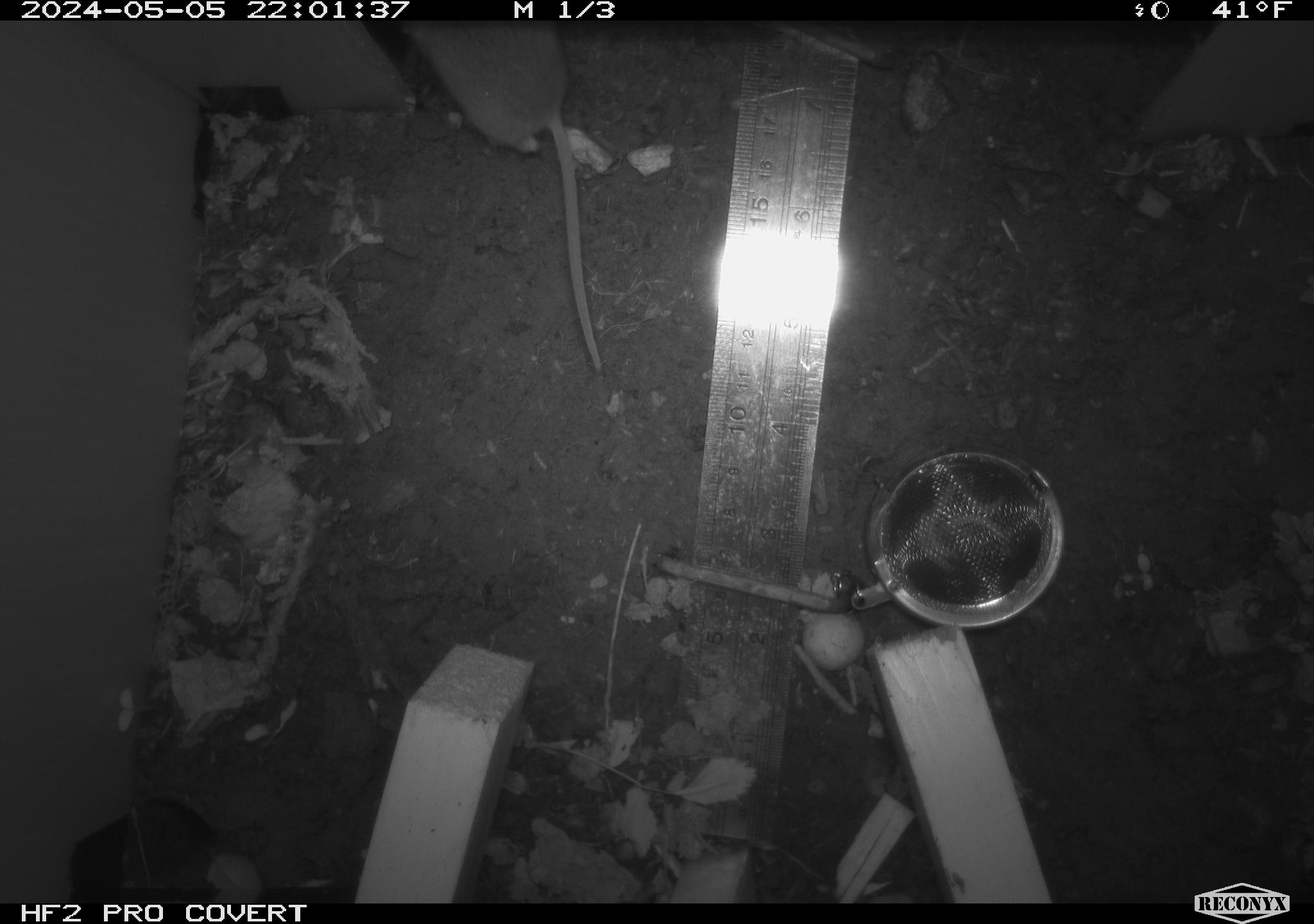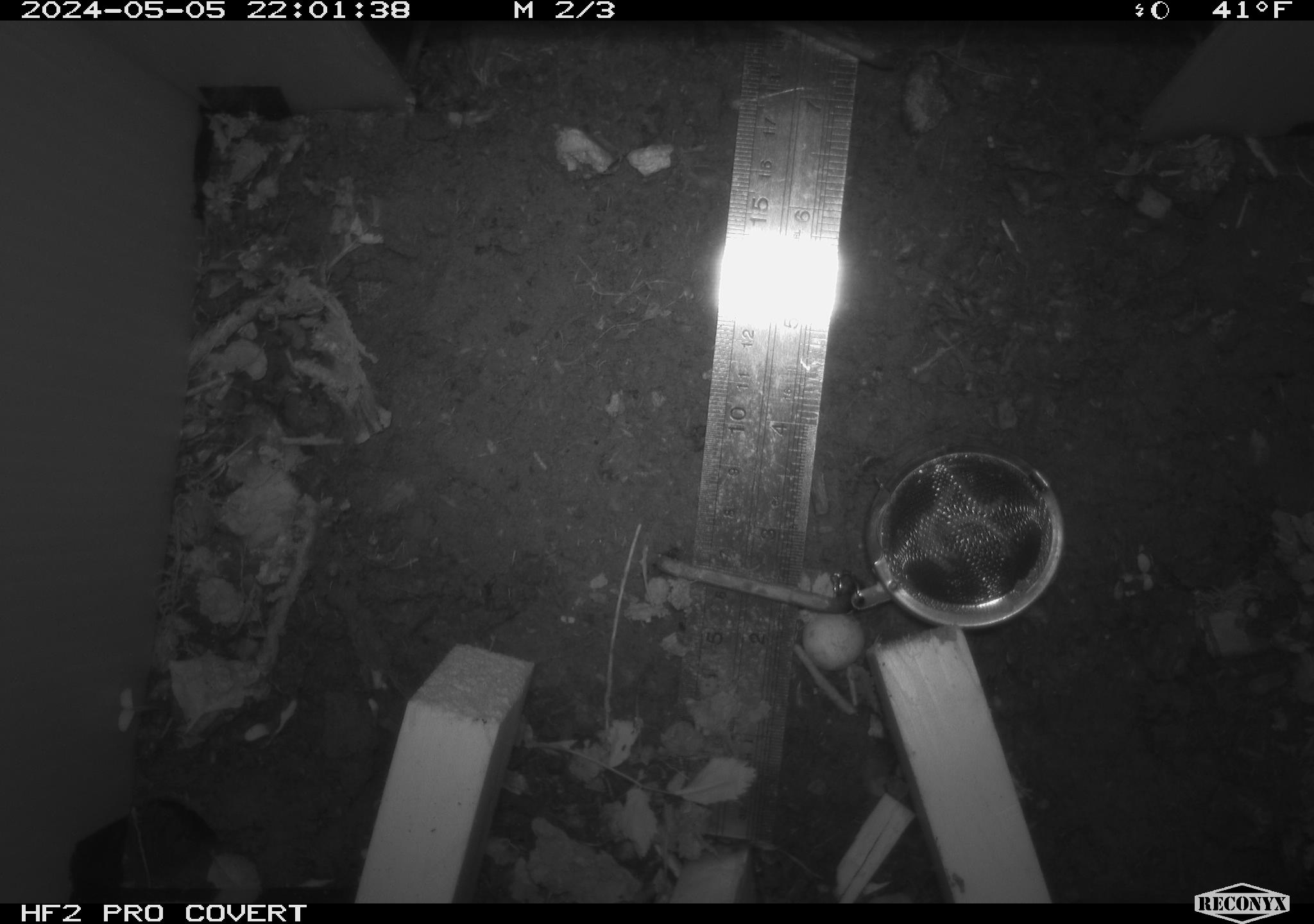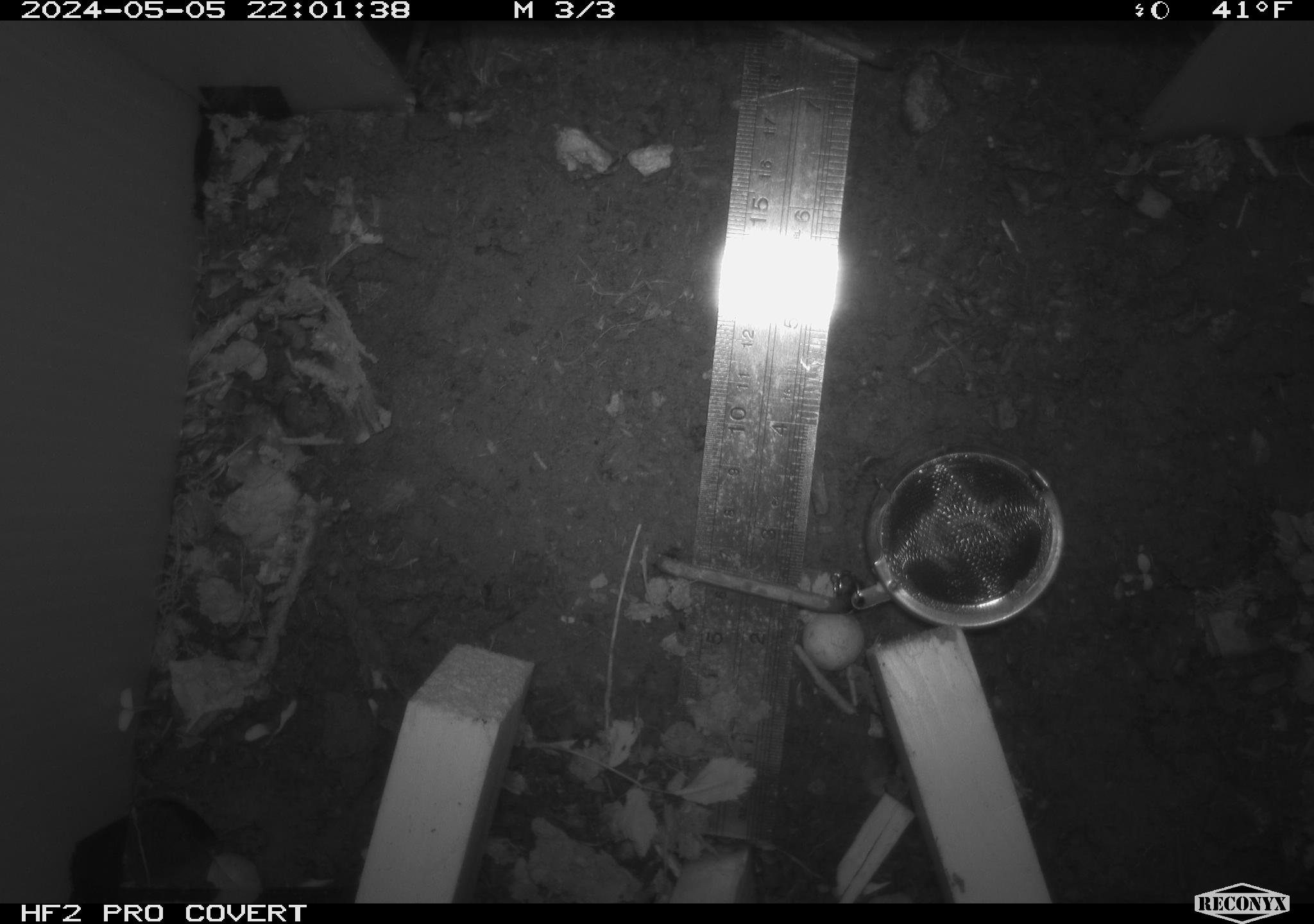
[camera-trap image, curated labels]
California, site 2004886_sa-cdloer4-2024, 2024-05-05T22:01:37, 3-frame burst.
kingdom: Animalia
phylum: Chordata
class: Mammalia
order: Rodentia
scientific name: Rodentia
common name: mouse species